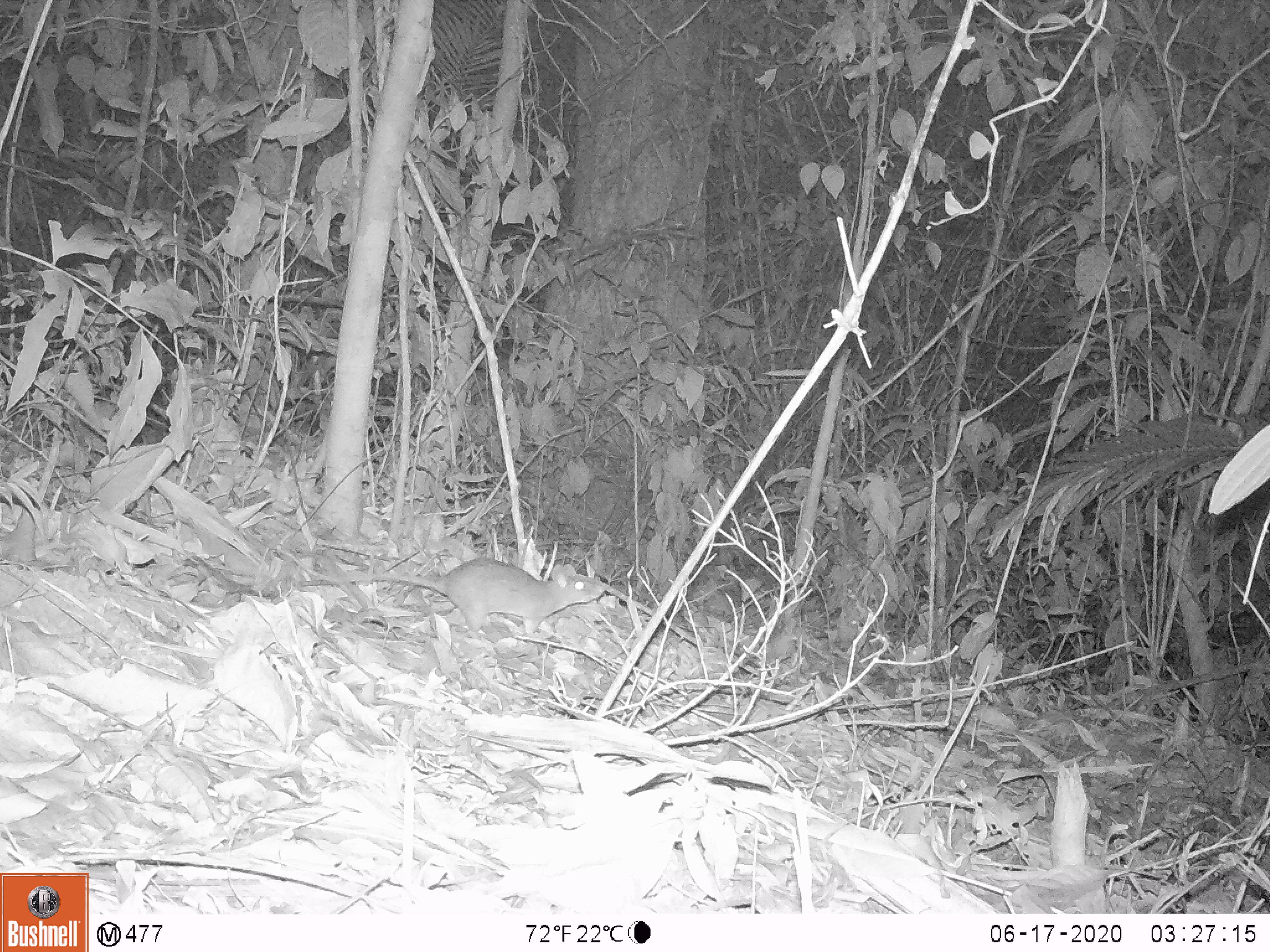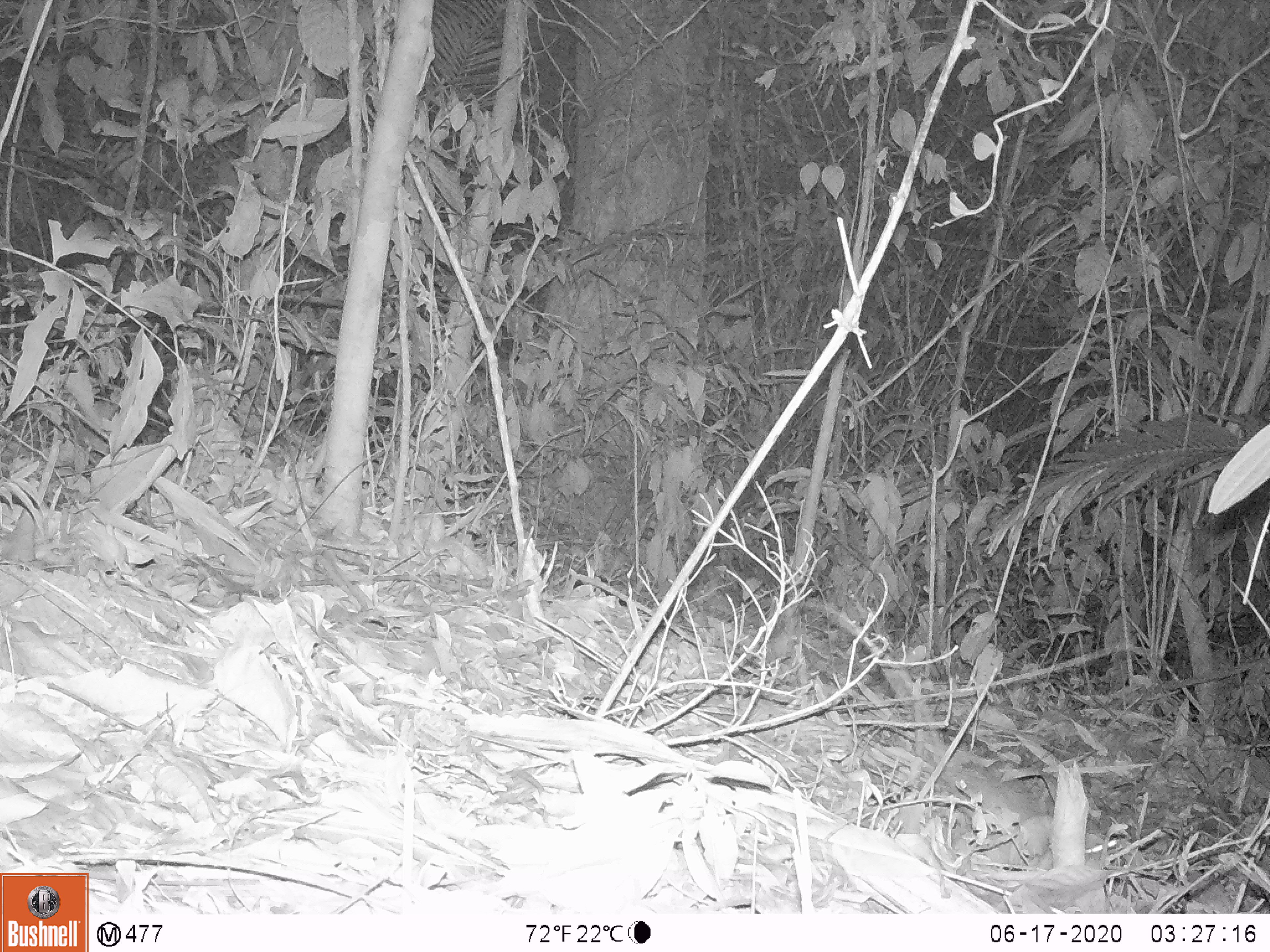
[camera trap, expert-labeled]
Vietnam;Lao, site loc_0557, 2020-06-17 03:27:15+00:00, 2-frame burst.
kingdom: Animalia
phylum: Chordata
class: Mammalia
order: Rodentia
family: Muridae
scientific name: Muridae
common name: old-world mice and rats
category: unidentified murid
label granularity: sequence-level